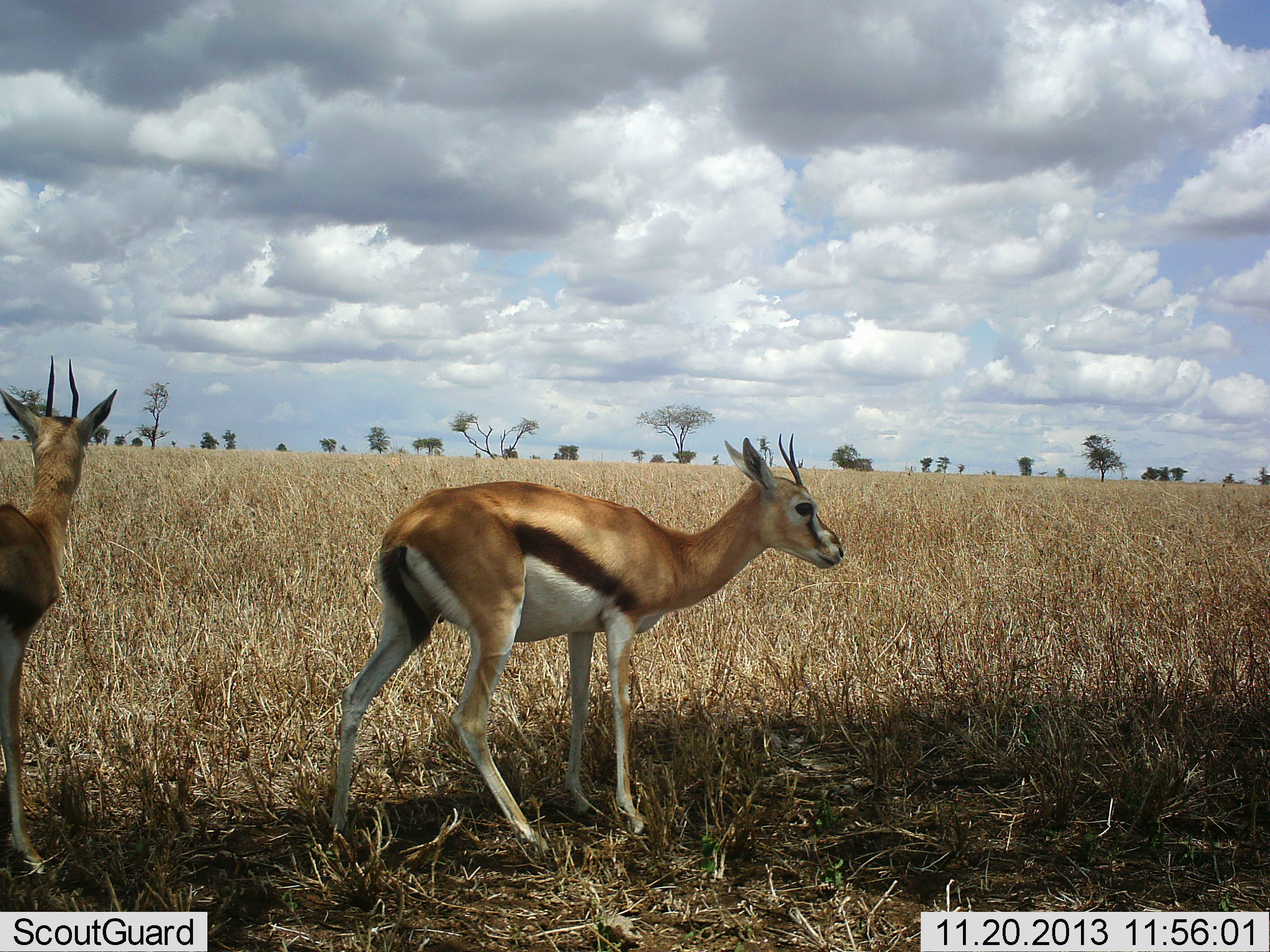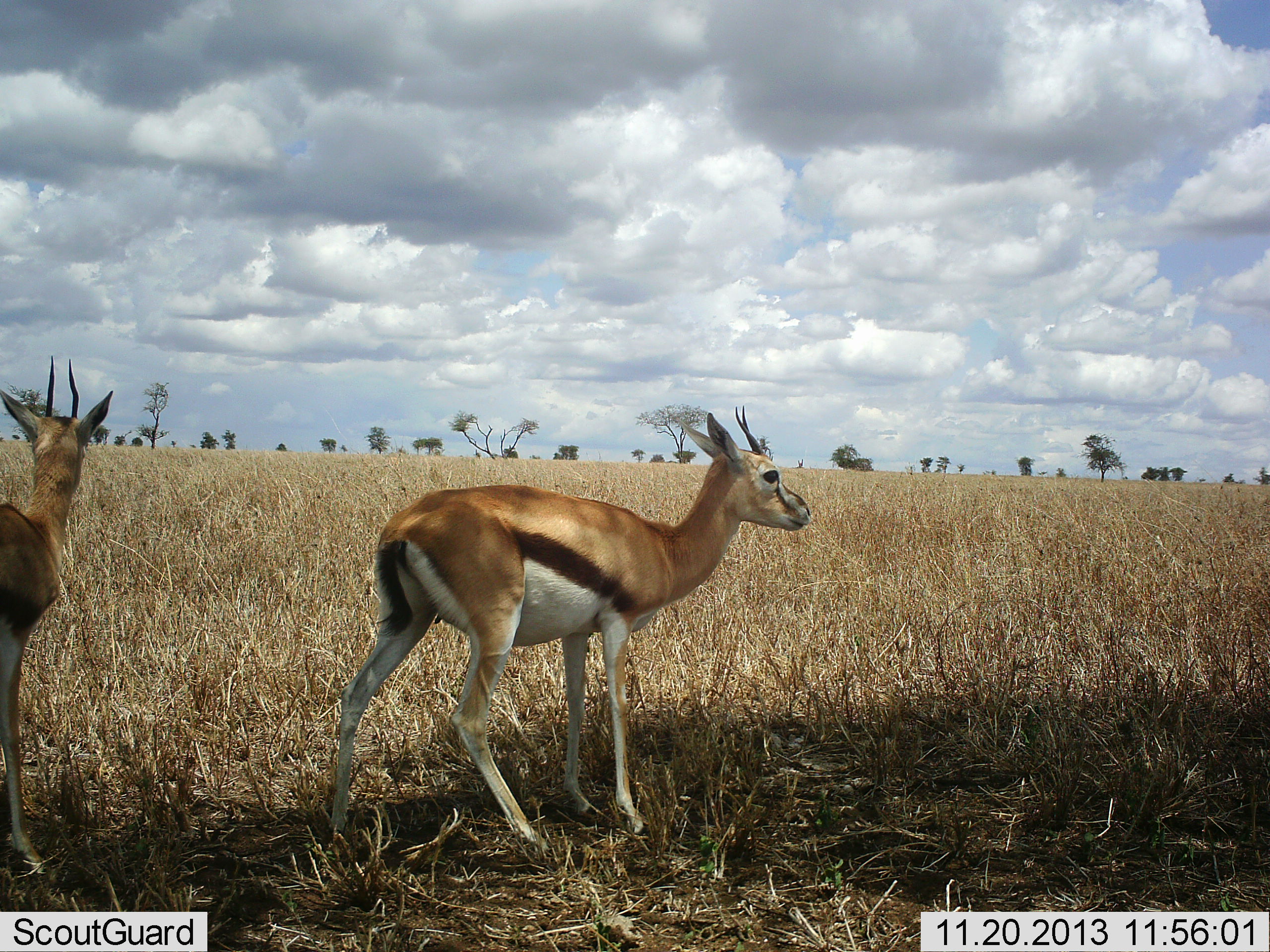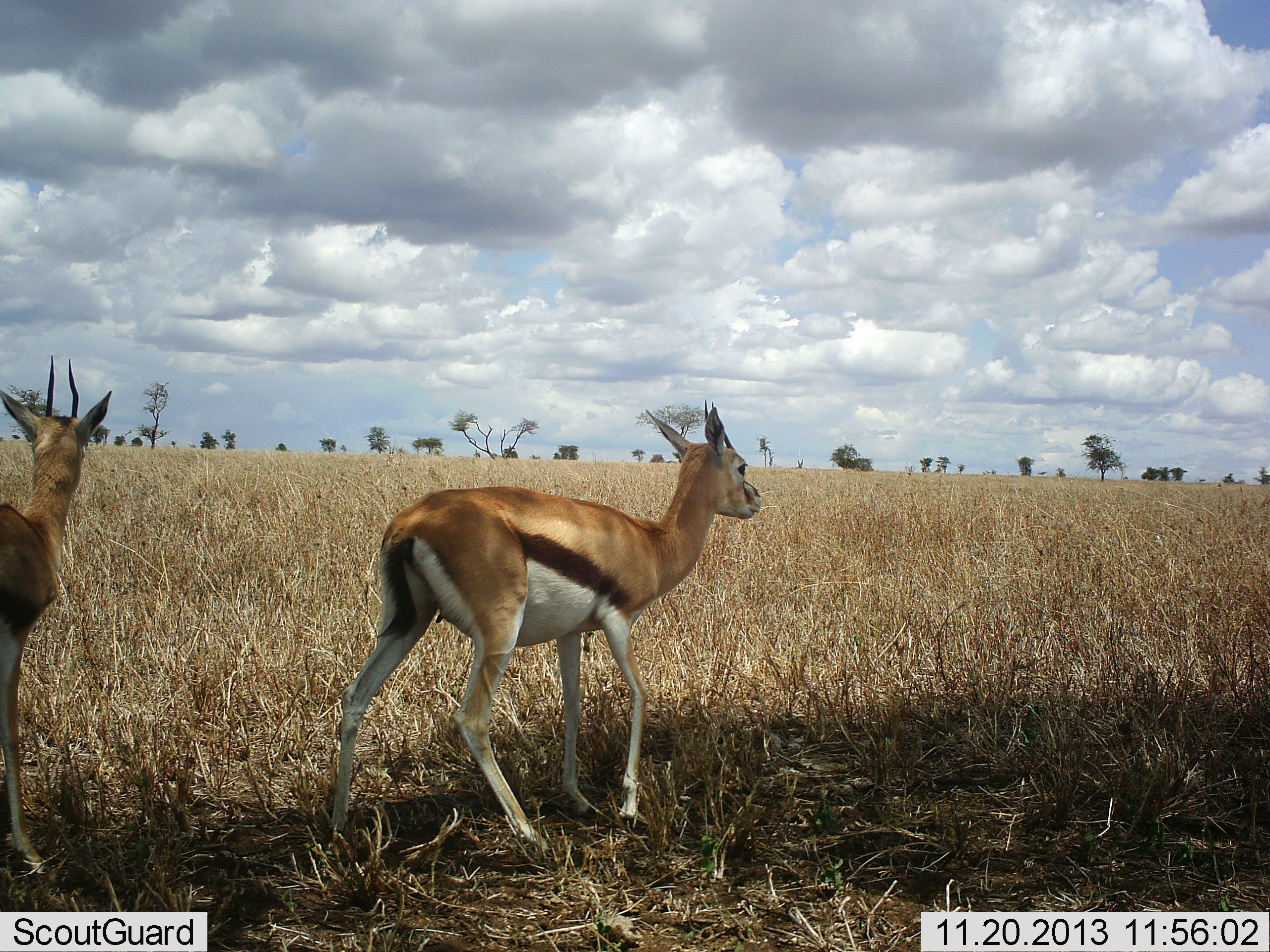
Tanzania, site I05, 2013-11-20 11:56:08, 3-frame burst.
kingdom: Animalia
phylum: Chordata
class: Mammalia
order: Artiodactyla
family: Bovidae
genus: Eudorcas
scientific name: Eudorcas thomsonii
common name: thomson's gazelle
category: gazellethomsons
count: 2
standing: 89%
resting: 2%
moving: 16%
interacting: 0%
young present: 2%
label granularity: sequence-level